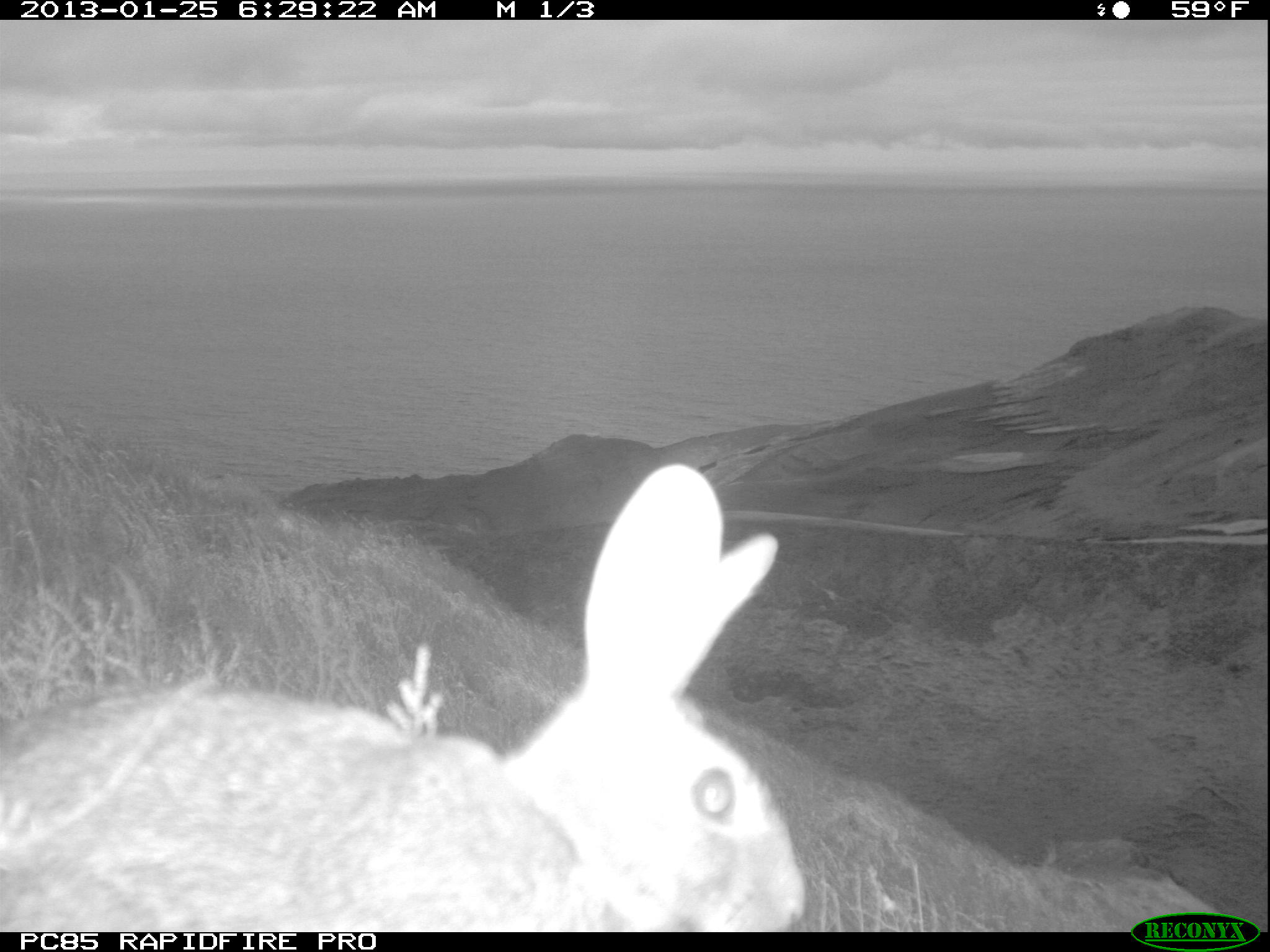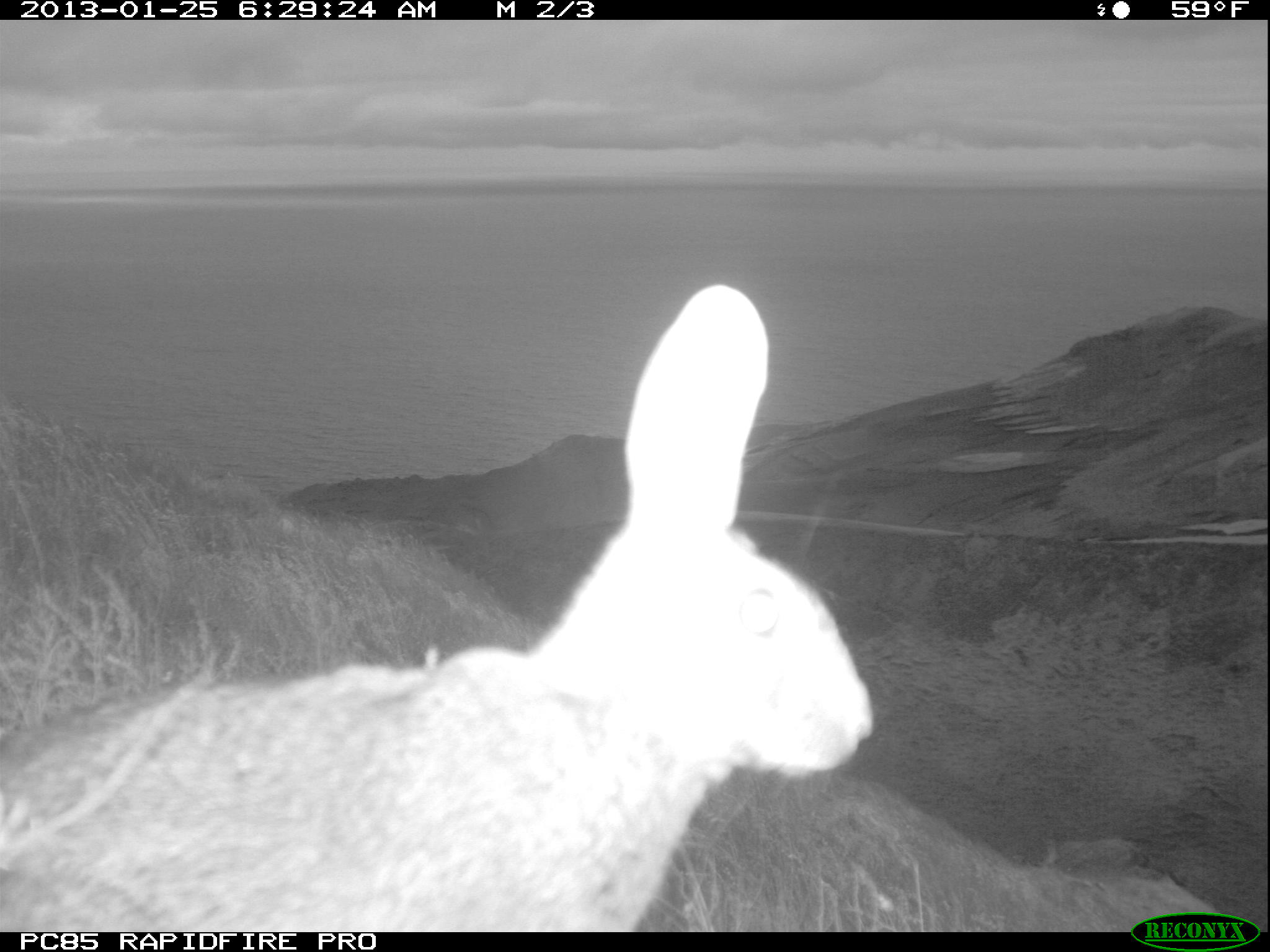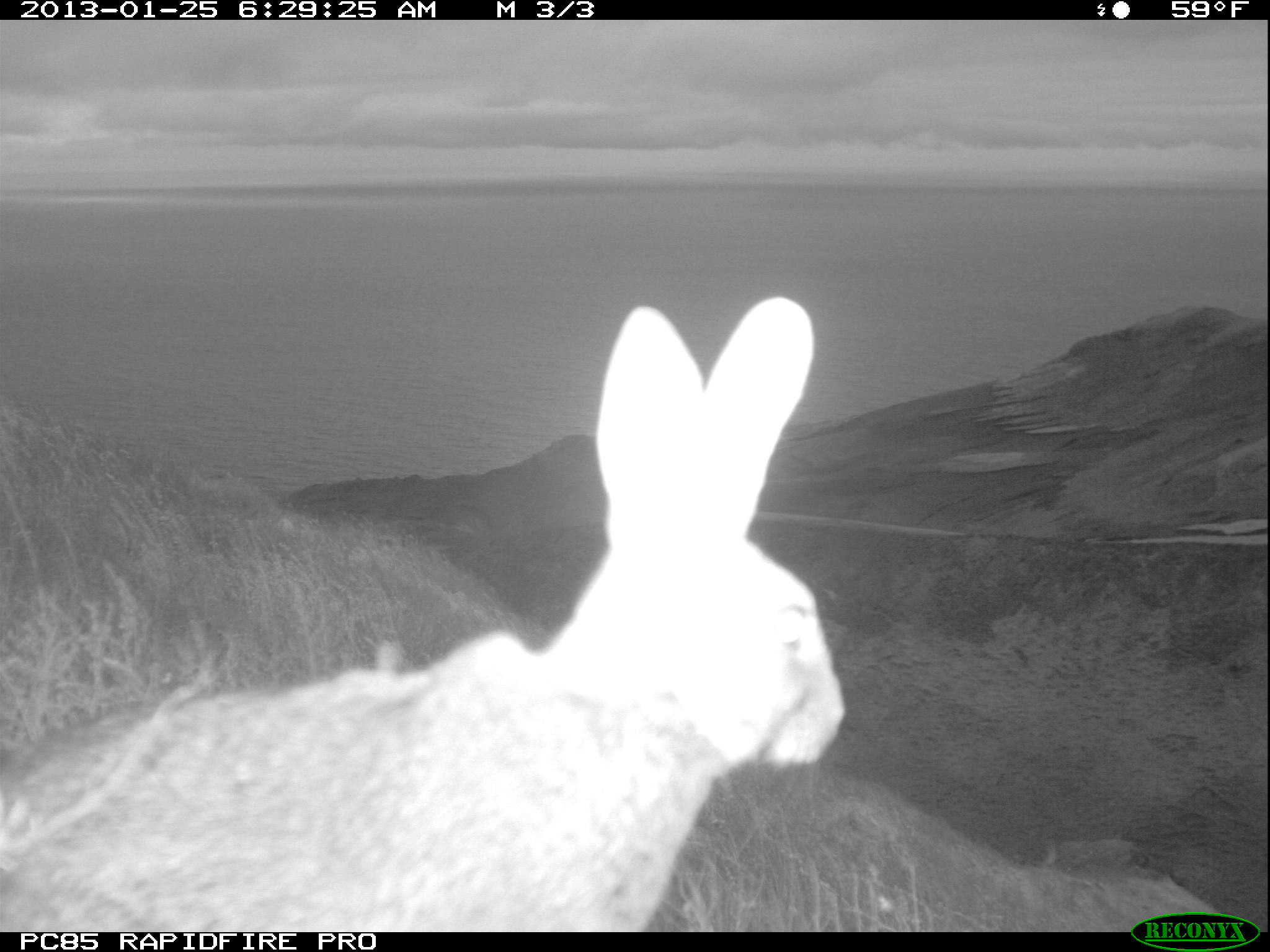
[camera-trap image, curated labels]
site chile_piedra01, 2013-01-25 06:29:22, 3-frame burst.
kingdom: Animalia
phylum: Chordata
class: Mammalia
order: Lagomorpha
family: Leporidae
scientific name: Leporidae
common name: rabbits and hares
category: rabbit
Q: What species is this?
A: Rabbit (rabbits and hares) (Leporidae).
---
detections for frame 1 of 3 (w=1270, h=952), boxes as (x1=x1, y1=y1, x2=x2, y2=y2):
rabbit: (x1=0, y1=466, x2=804, y2=933)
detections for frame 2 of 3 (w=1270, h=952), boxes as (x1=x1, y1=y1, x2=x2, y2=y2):
rabbit: (x1=0, y1=285, x2=874, y2=930)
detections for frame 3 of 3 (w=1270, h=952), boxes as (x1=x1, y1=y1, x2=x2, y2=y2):
rabbit: (x1=4, y1=299, x2=848, y2=932)